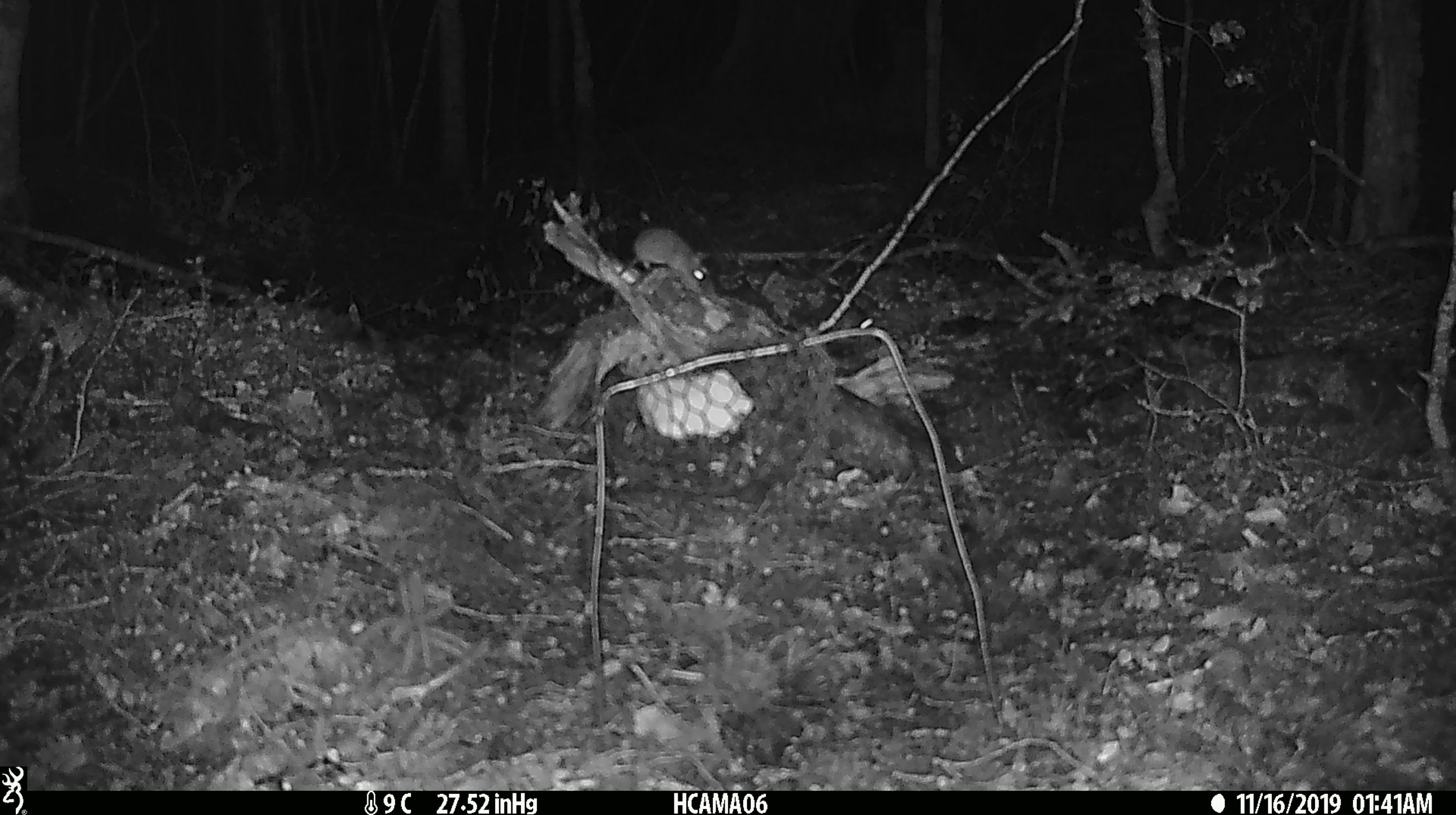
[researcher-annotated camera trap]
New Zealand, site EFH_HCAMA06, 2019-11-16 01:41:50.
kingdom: Animalia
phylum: Chordata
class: Mammalia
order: Rodentia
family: Muridae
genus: Mus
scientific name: Mus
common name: mouse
Mouse (Mus).